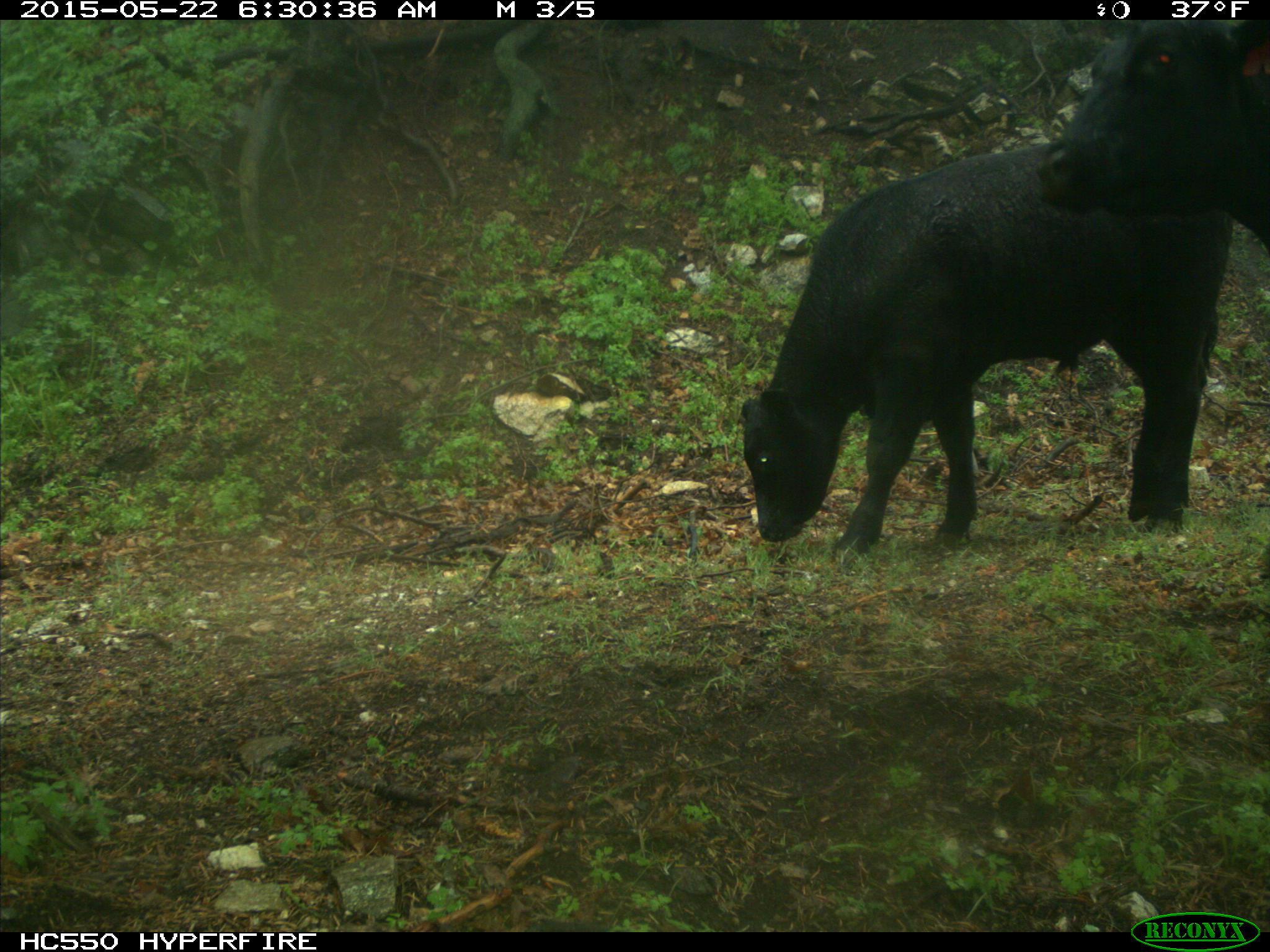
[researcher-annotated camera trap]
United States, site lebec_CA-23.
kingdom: Animalia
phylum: Chordata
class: Mammalia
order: Artiodactyla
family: Bovidae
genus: Bos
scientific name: Bos taurus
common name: domestic cow